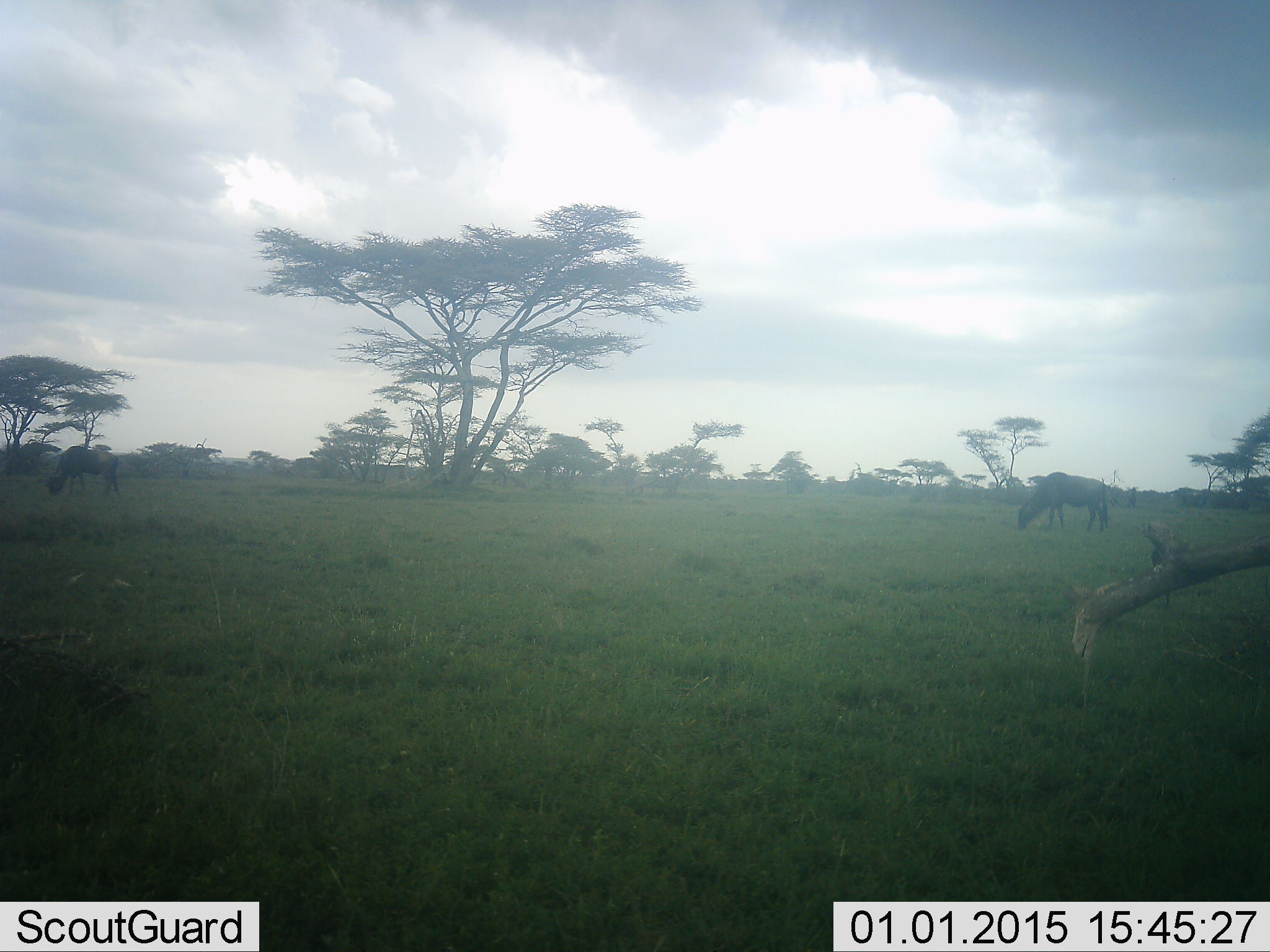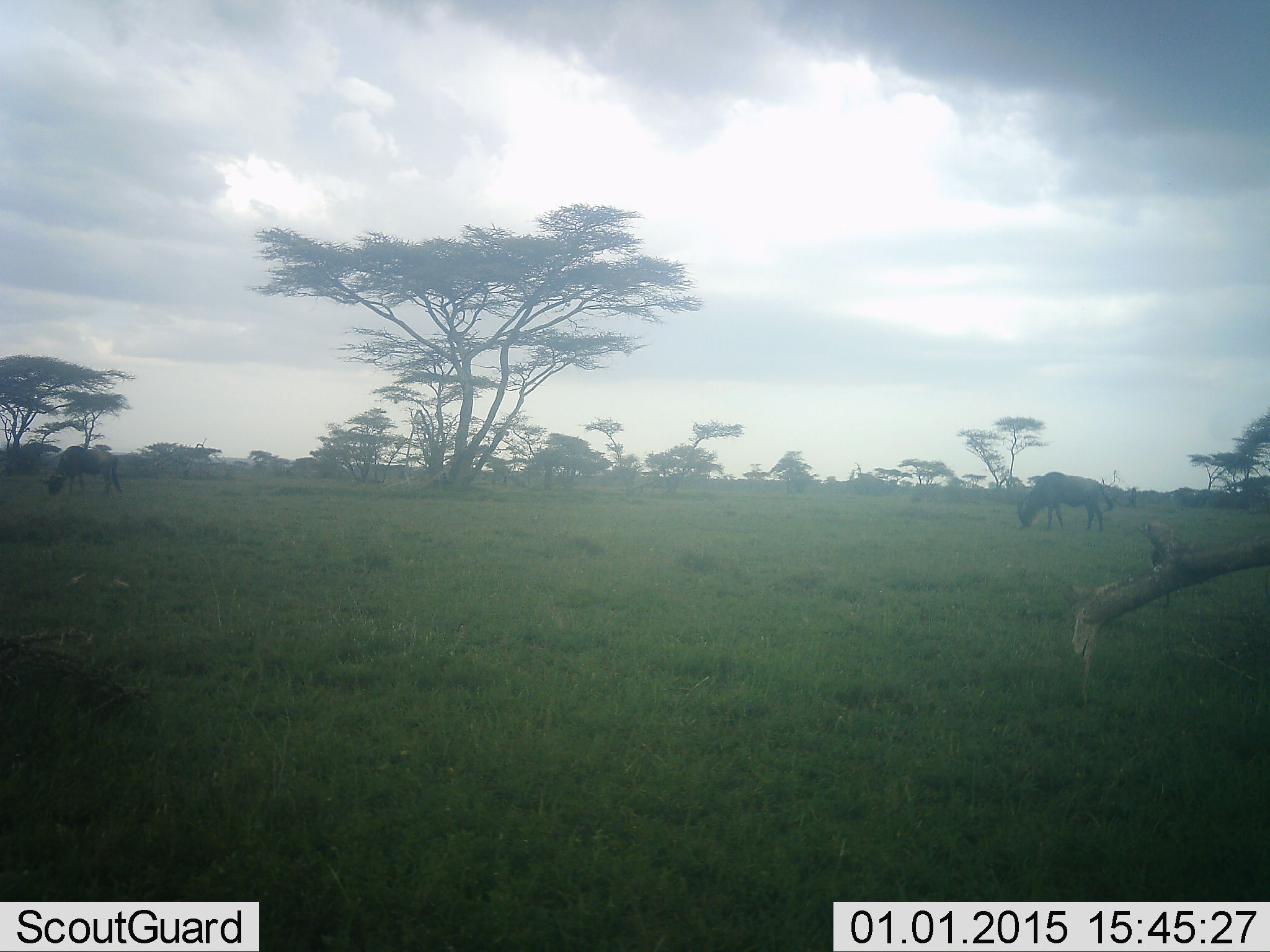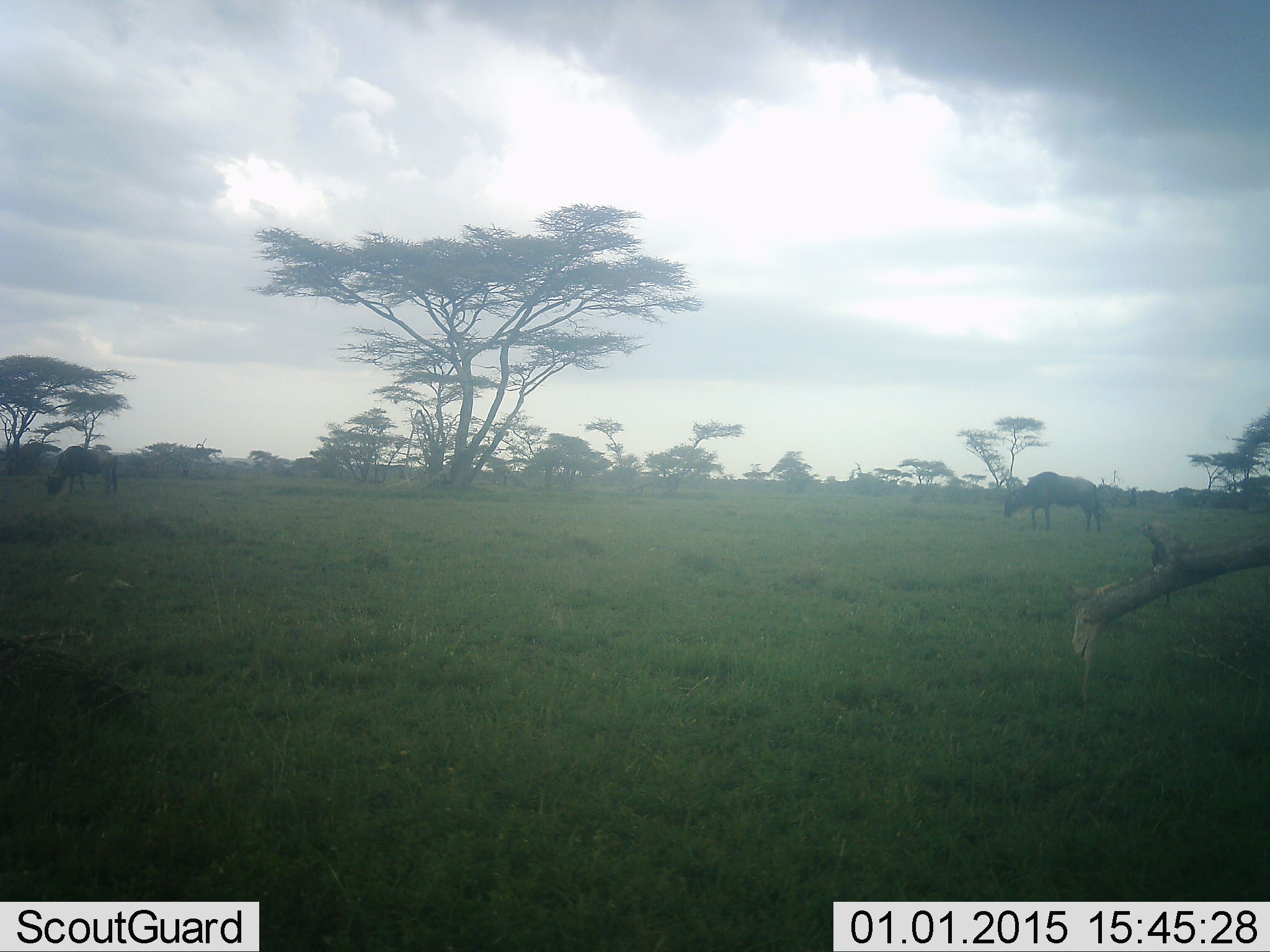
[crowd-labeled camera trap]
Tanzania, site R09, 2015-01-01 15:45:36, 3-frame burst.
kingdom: Animalia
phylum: Chordata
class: Mammalia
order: Artiodactyla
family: Bovidae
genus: Connochaetes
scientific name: Connochaetes taurinus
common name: blue wildebeest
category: wildebeest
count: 2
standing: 20%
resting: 0%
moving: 0%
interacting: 0%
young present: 0%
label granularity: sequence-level